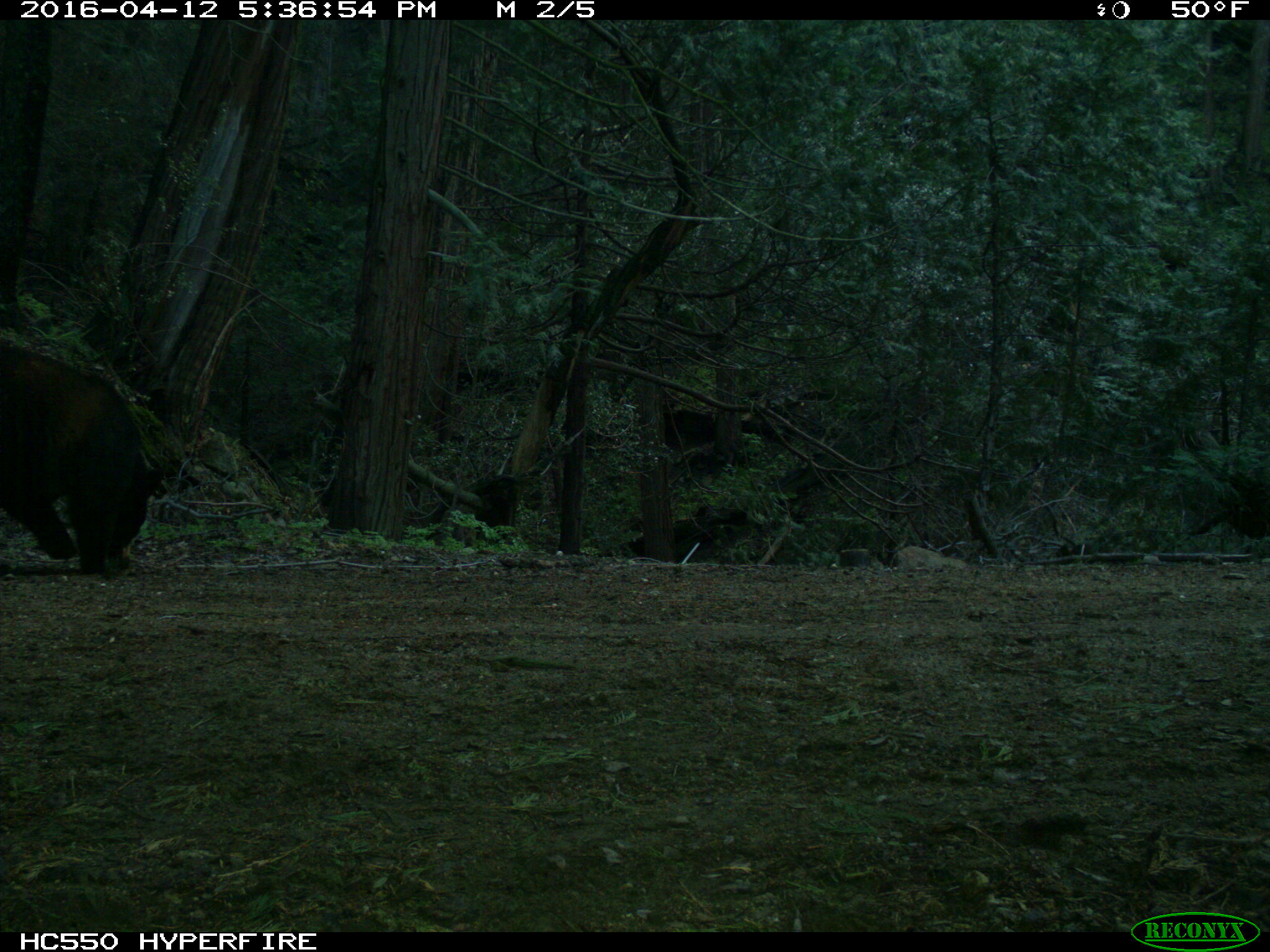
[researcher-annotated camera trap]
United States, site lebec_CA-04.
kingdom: Animalia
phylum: Chordata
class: Mammalia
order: Carnivora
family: Ursidae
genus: Ursus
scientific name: Ursus americanus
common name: american black bear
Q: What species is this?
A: Ursus americanus (american black bear).